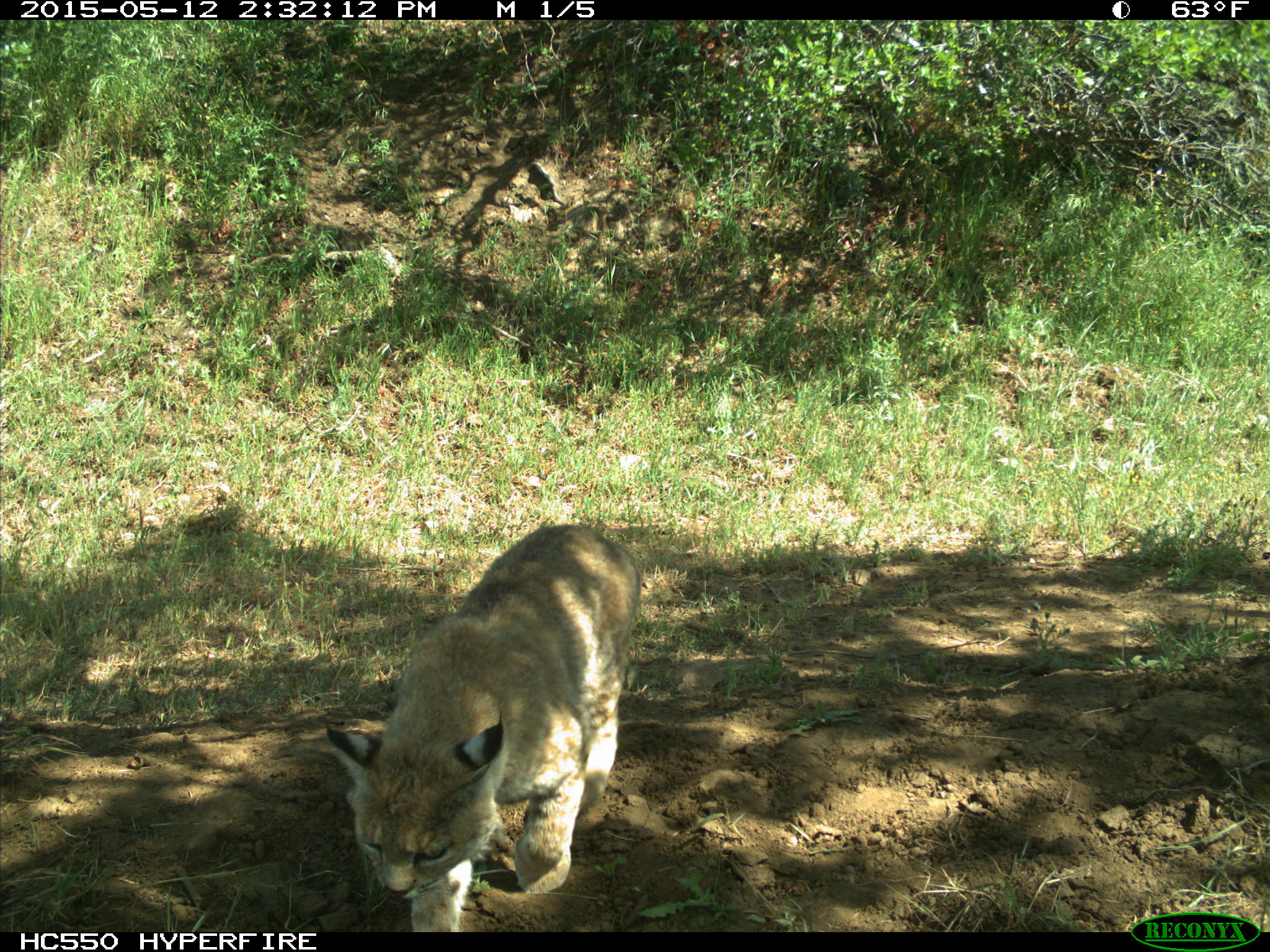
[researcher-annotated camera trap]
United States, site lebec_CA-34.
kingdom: Animalia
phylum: Chordata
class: Mammalia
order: Carnivora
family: Felidae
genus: Lynx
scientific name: Lynx rufus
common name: bobcat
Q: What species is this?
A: Lynx rufus (bobcat).